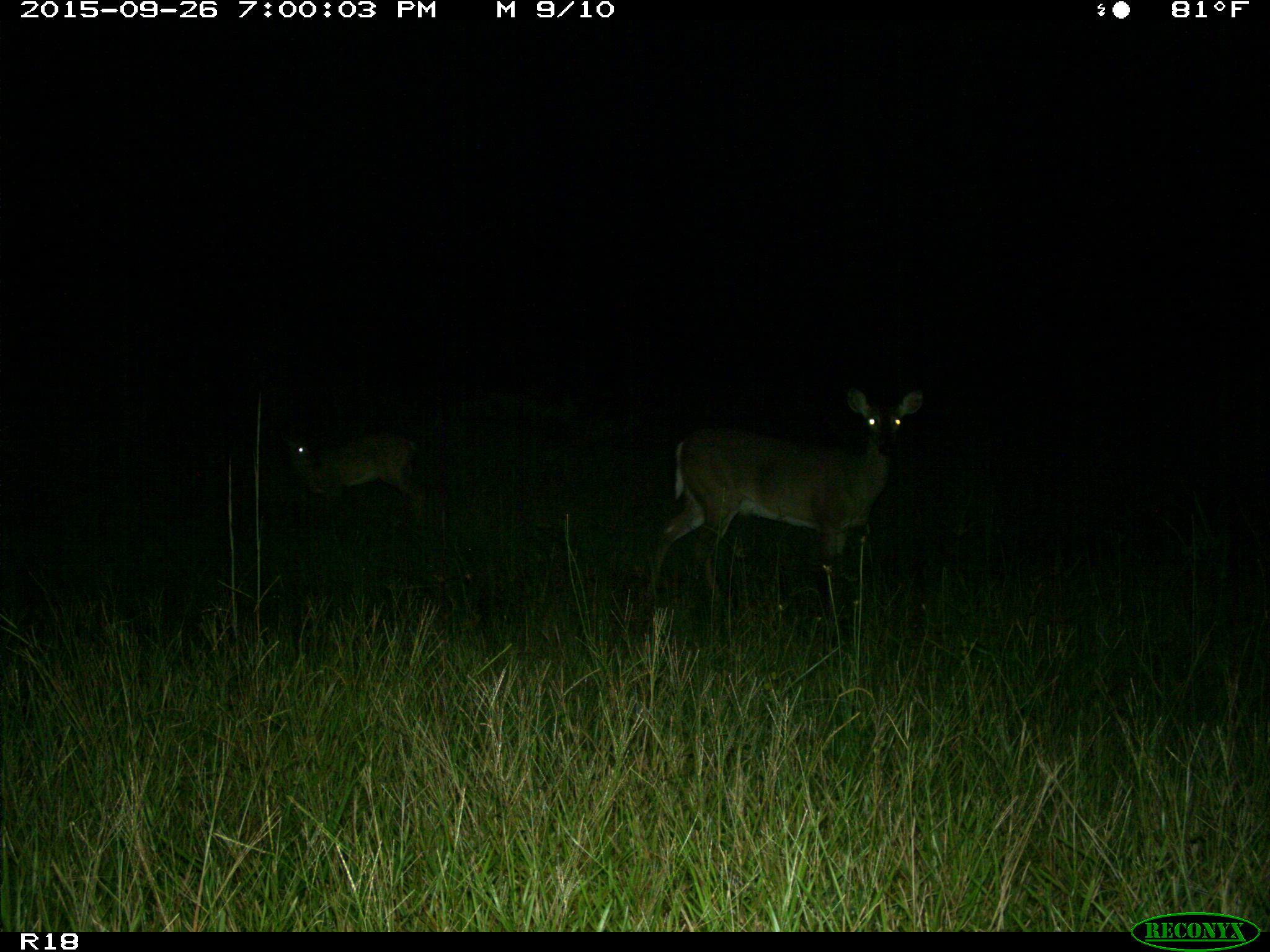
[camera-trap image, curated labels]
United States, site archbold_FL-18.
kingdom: Animalia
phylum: Chordata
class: Mammalia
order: Artiodactyla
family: Cervidae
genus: Odocoileus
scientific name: Odocoileus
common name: deer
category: unidentified deer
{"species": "unidentified deer (deer) (Odocoileus)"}